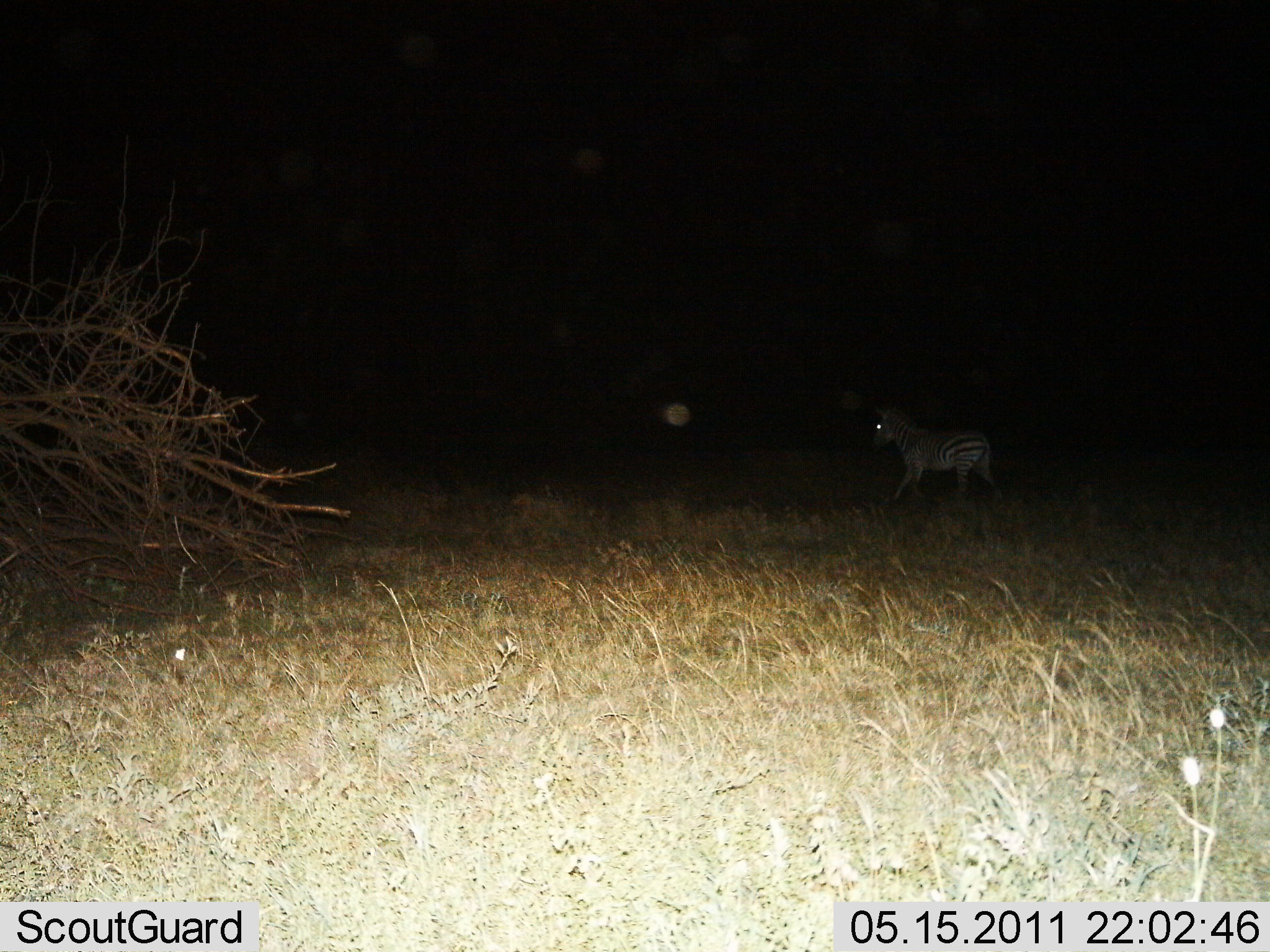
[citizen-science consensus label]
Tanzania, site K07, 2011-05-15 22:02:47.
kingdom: Animalia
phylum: Chordata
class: Mammalia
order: Perissodactyla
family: Equidae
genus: Equus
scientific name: Equus quagga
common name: plains zebra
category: zebra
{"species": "zebra (plains zebra) (Equus quagga)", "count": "1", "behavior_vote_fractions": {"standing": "25%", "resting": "0%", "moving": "83%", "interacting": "0%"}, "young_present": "0%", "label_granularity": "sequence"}